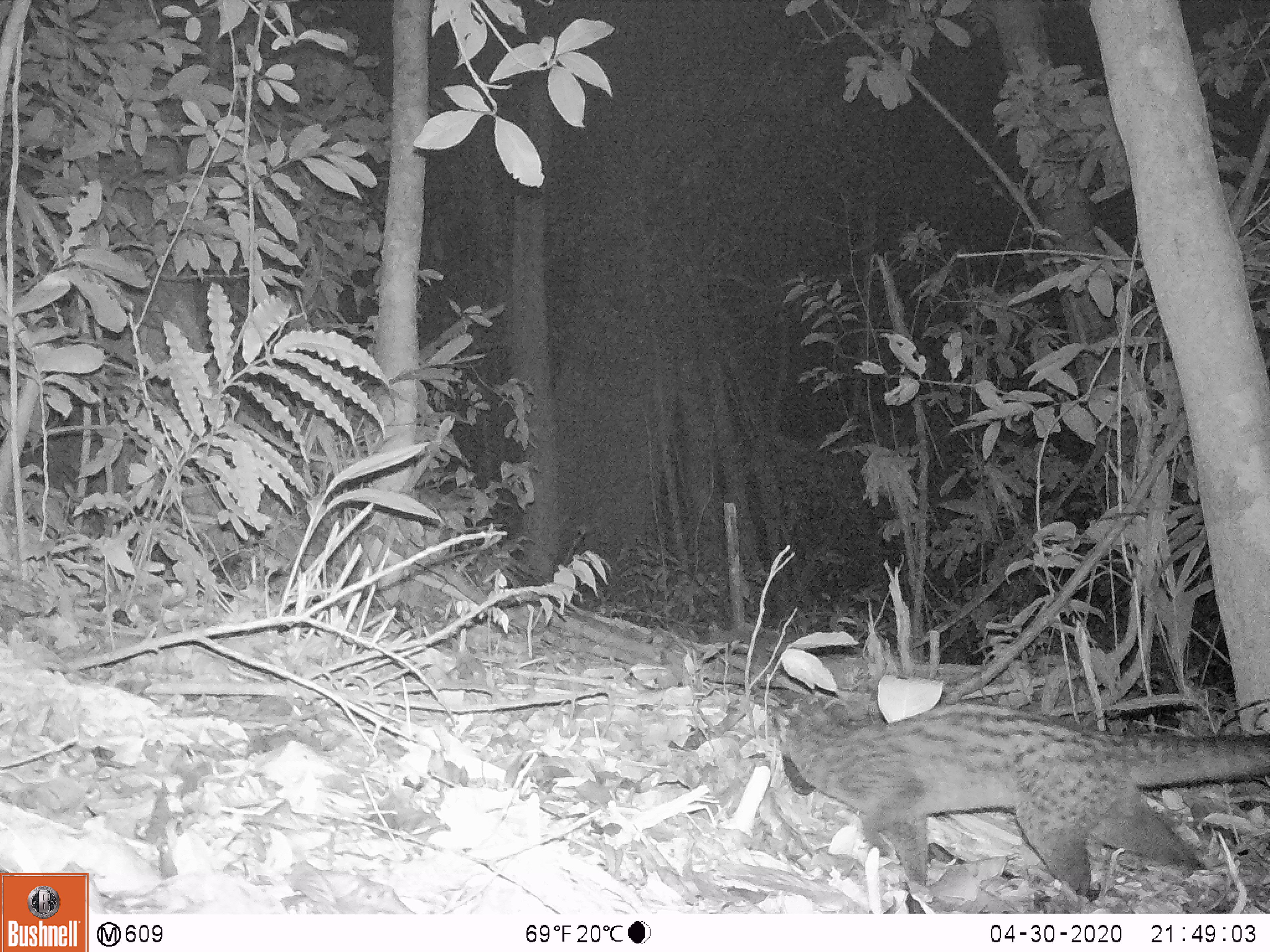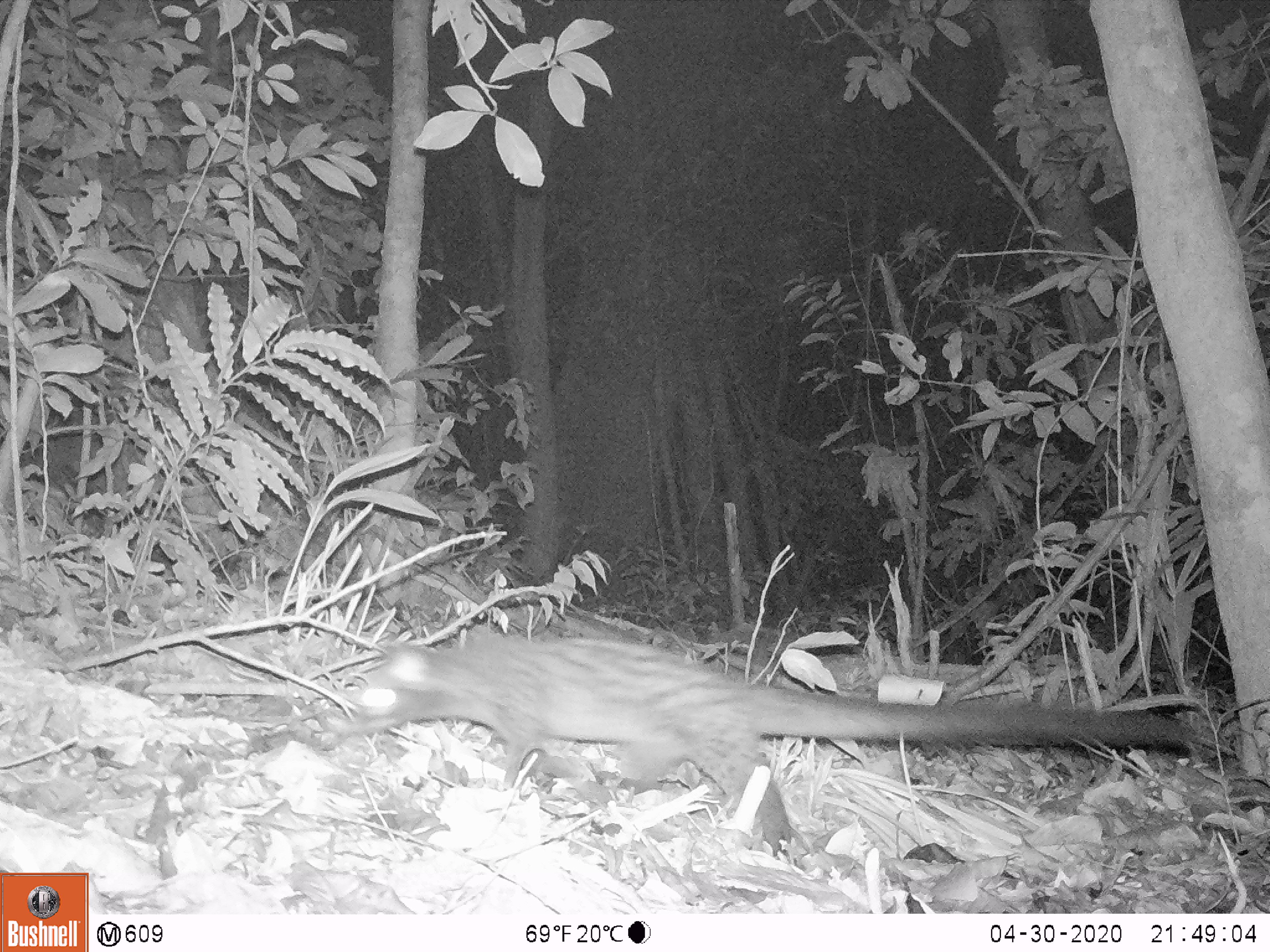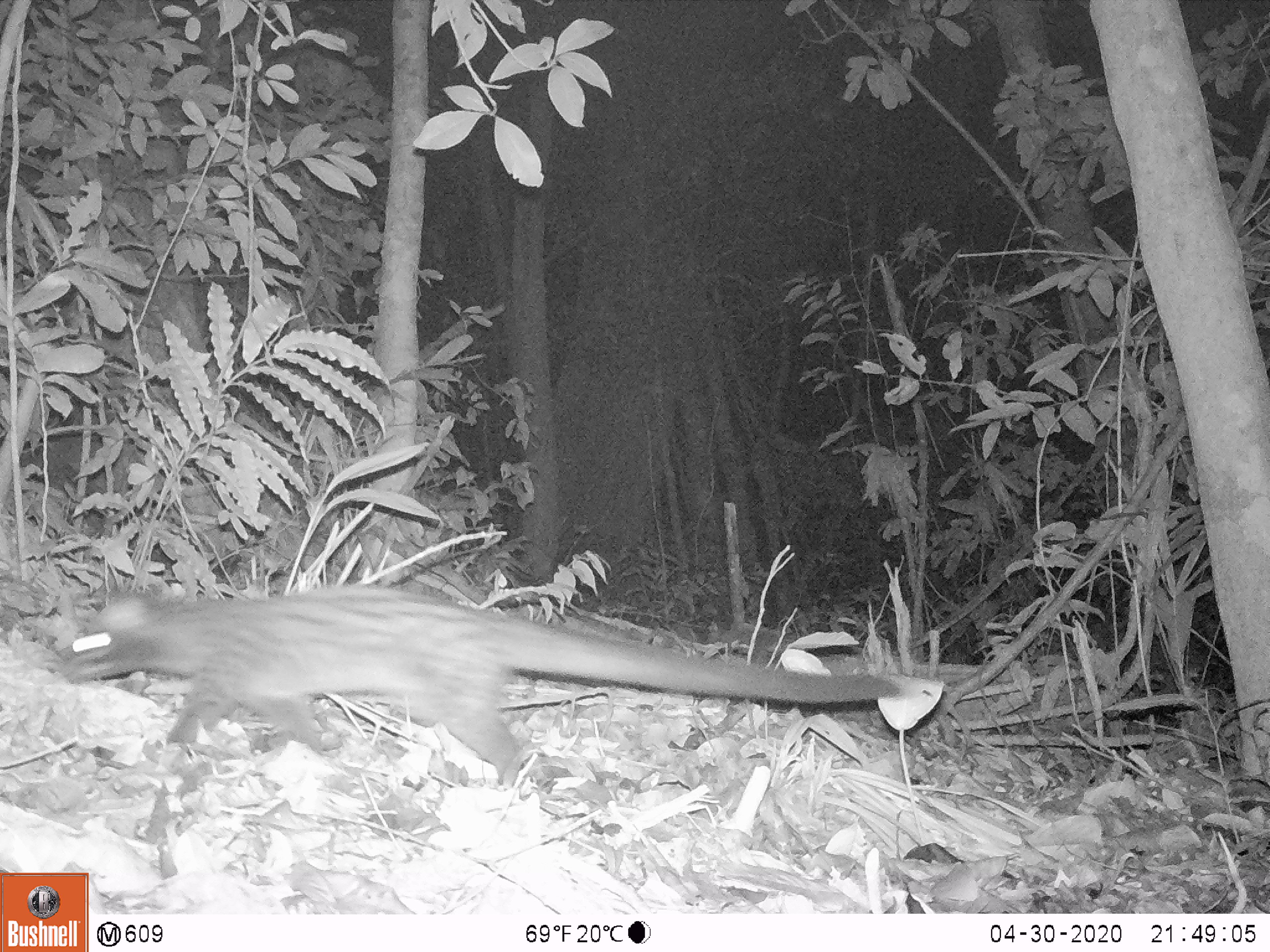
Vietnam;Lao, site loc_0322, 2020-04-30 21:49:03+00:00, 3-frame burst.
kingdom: Animalia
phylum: Chordata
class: Mammalia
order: Carnivora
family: Viverridae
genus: Paradoxurus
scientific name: Paradoxurus hermaphroditus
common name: common palm civet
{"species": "common palm civet (Paradoxurus hermaphroditus)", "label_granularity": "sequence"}